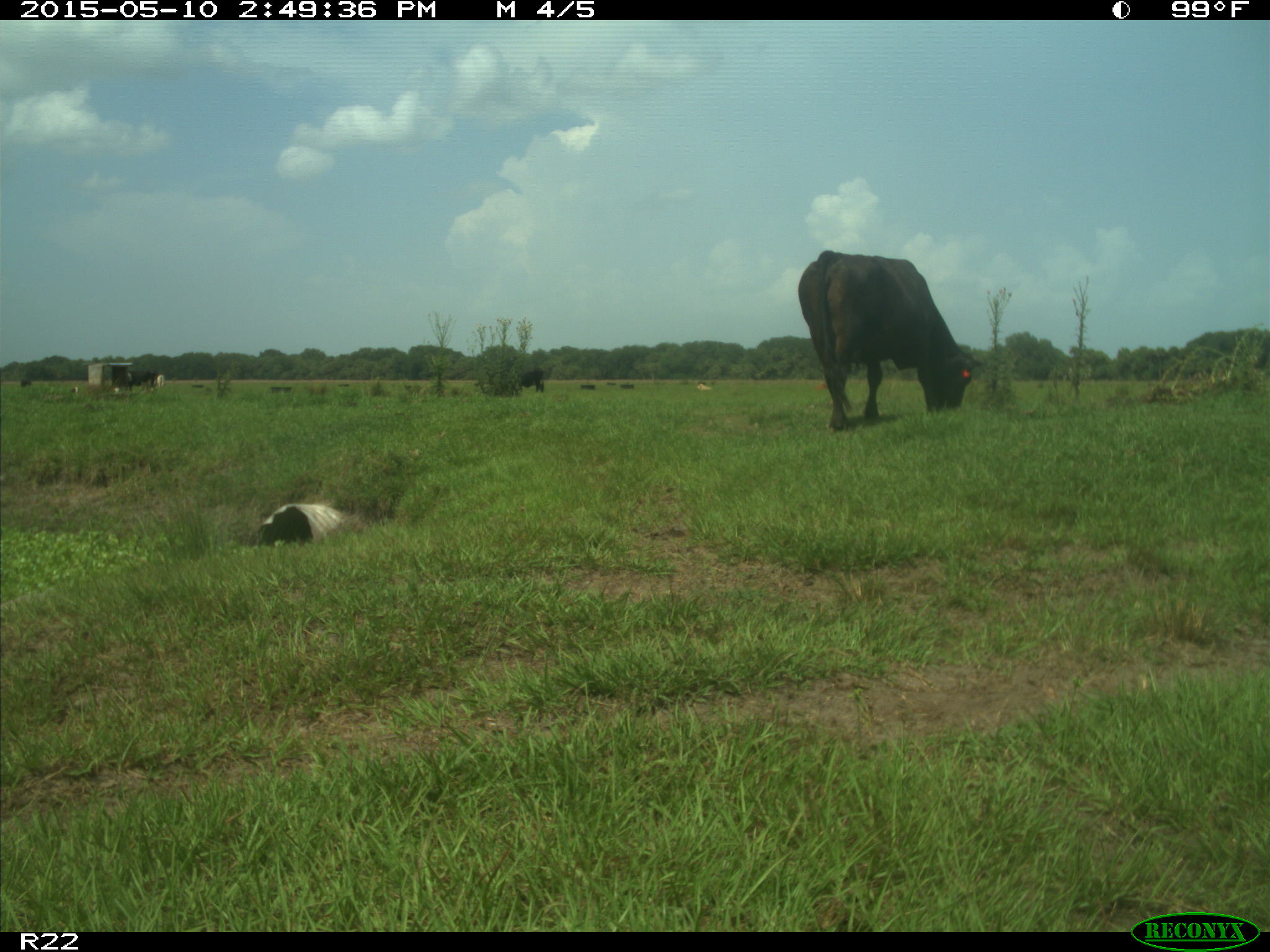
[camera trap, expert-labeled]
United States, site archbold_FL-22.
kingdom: Animalia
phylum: Chordata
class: Mammalia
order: Artiodactyla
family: Bovidae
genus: Bos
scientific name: Bos taurus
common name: domestic cow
Bos taurus (domestic cow).